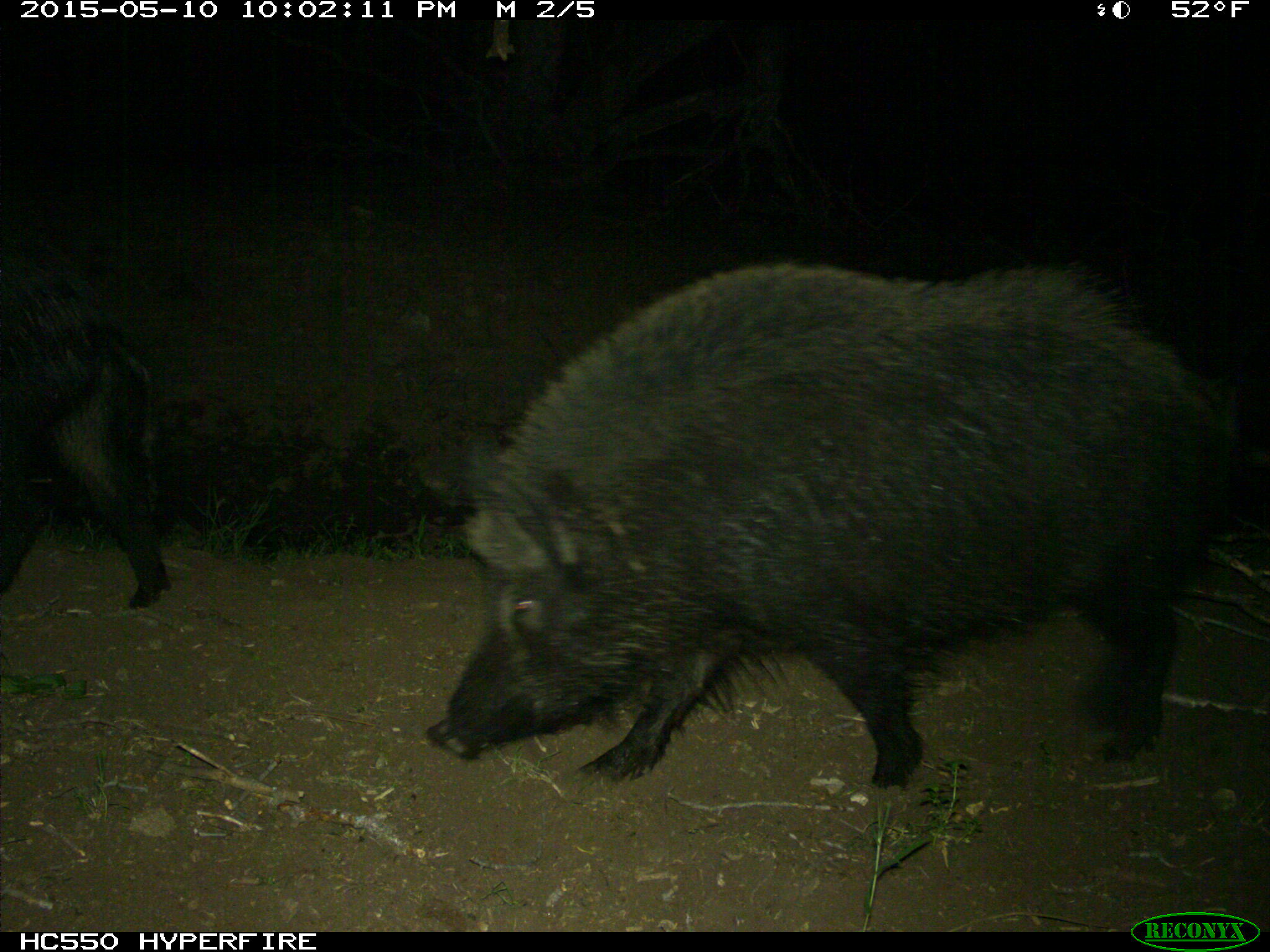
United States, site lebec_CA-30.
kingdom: Animalia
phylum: Chordata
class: Mammalia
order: Artiodactyla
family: Suidae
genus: Sus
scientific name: Sus scrofa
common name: wild boar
Sus scrofa (wild boar).